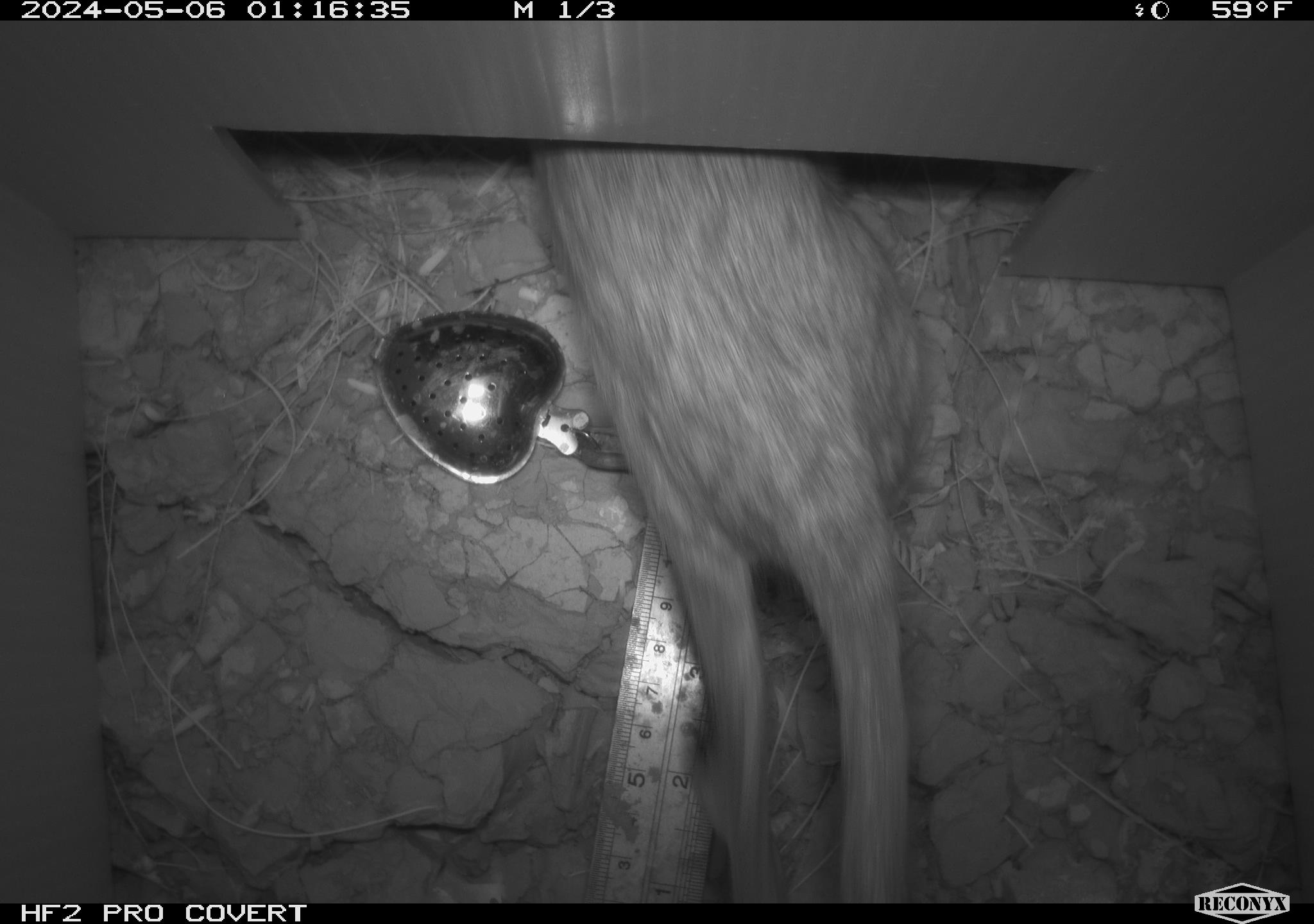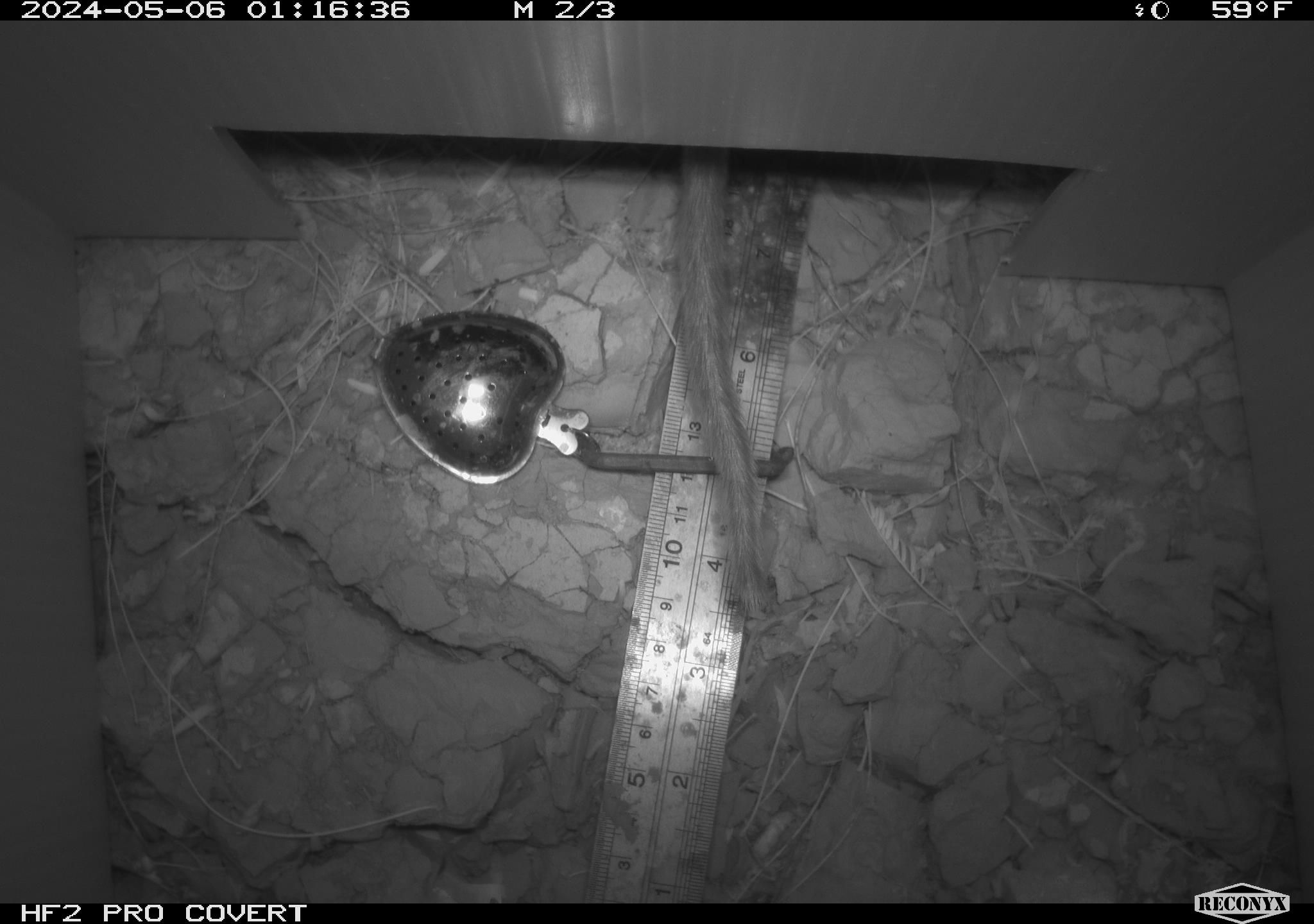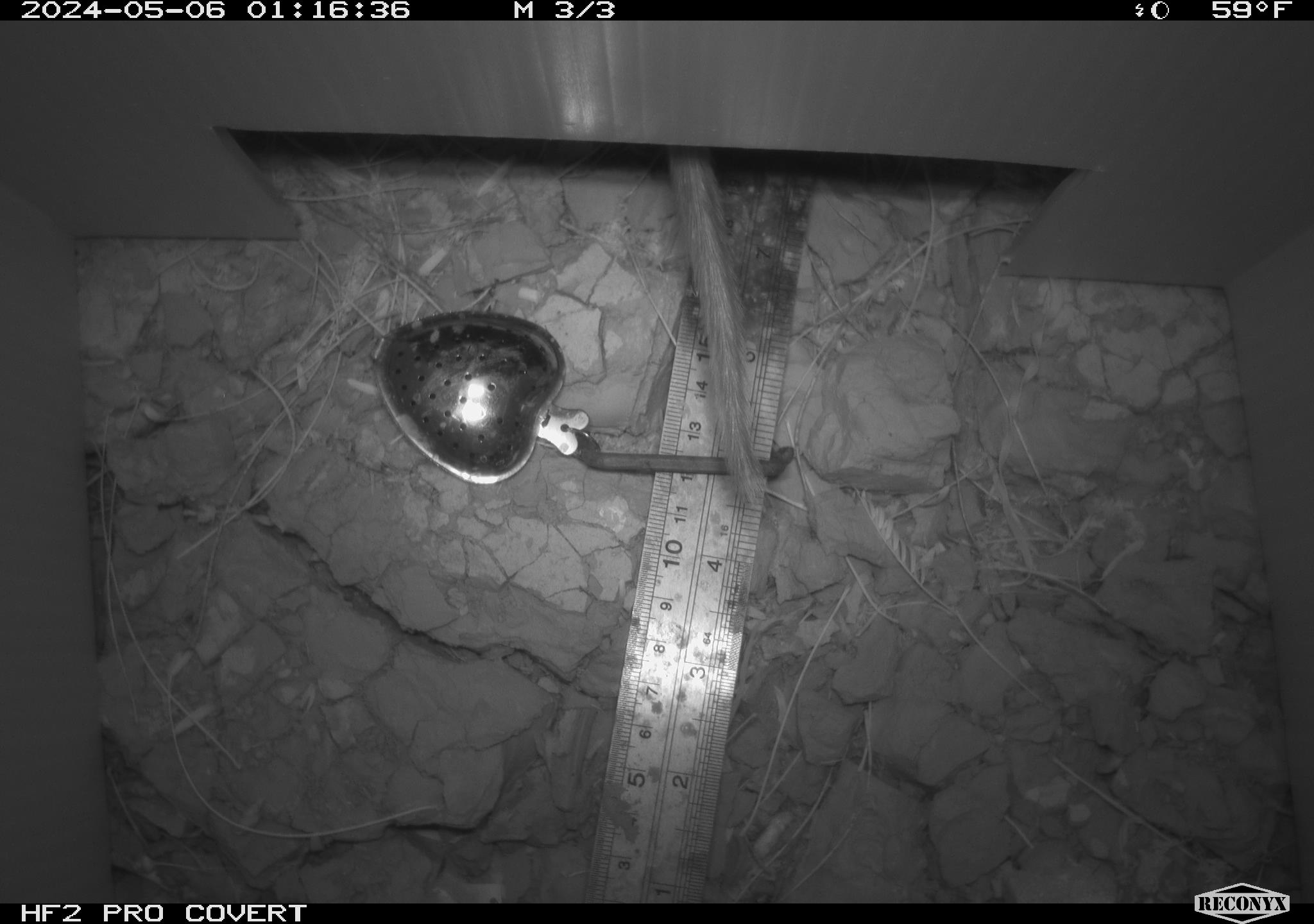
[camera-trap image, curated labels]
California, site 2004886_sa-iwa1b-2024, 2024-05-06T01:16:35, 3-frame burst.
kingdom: Animalia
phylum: Chordata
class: Mammalia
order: Rodentia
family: Cricetidae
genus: Neotoma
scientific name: Neotoma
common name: pack rat or woodrat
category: neotoma species